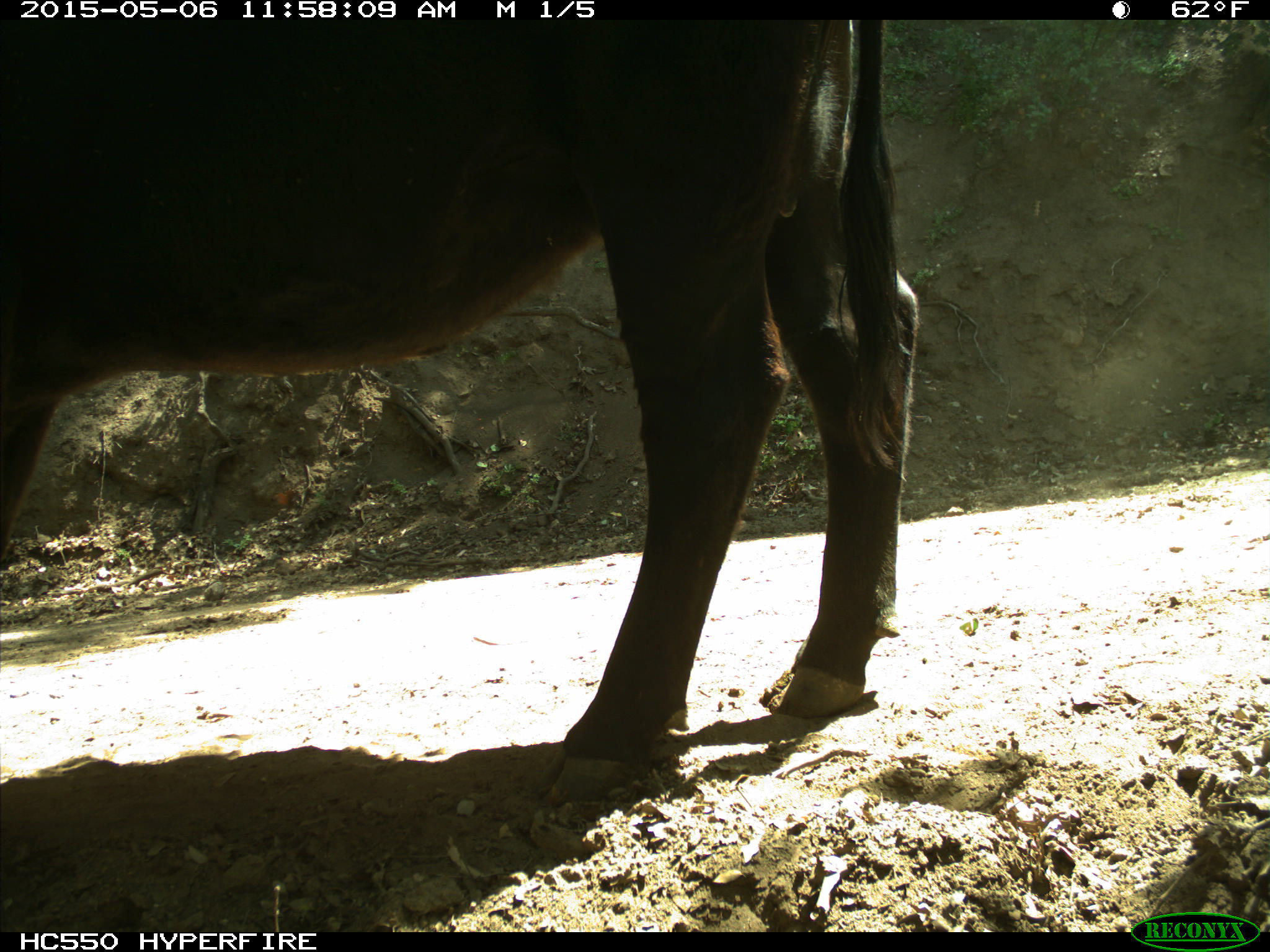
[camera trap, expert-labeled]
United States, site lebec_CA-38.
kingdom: Animalia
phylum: Chordata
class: Mammalia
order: Artiodactyla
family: Bovidae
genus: Bos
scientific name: Bos taurus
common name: domestic cow